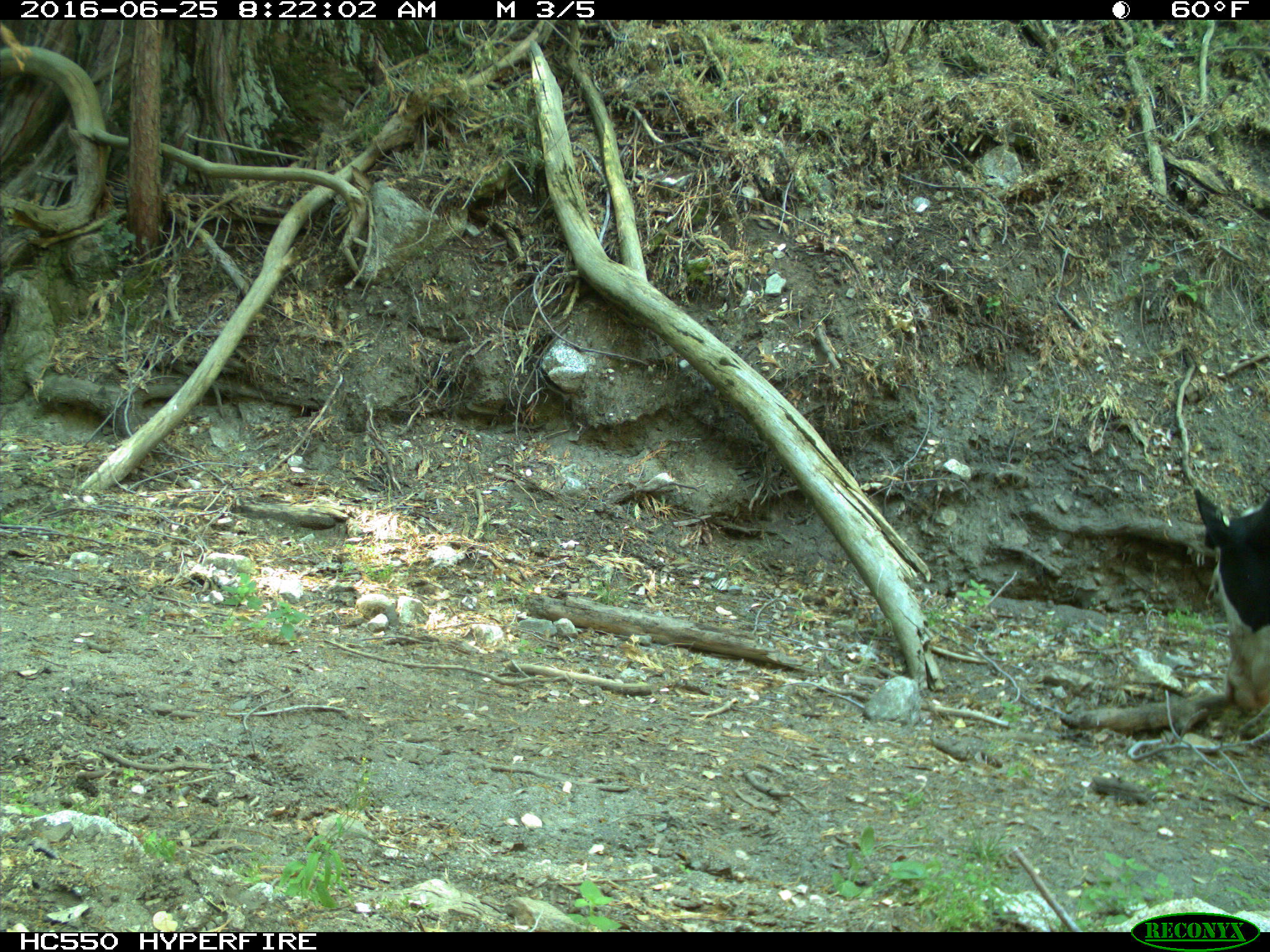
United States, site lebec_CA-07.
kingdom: Animalia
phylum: Chordata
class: Mammalia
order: Artiodactyla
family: Bovidae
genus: Bos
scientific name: Bos taurus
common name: domestic cow